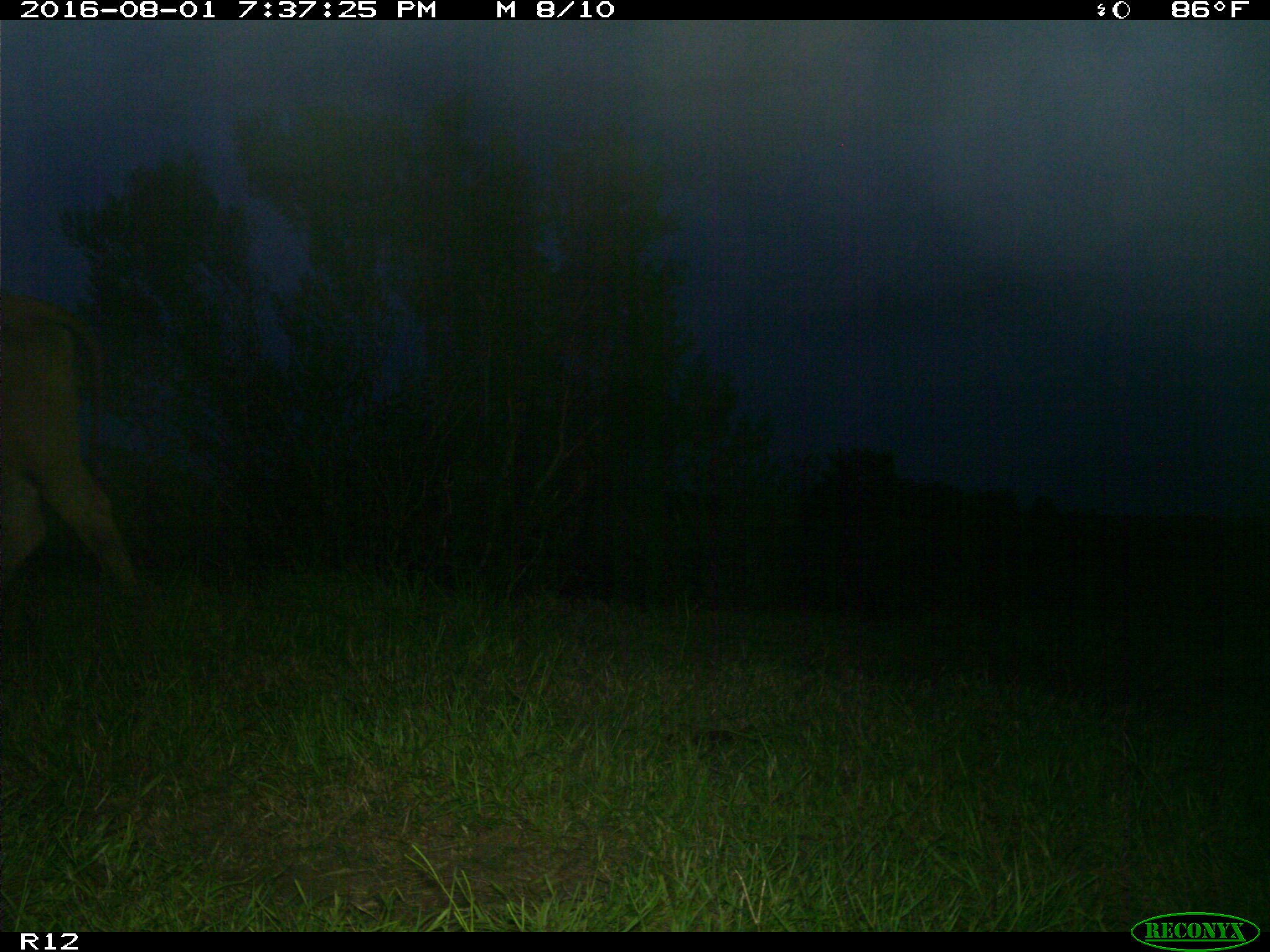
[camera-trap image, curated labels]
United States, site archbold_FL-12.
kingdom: Animalia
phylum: Chordata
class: Mammalia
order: Artiodactyla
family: Bovidae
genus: Bos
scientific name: Bos taurus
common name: domestic cow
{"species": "Bos taurus (domestic cow)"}